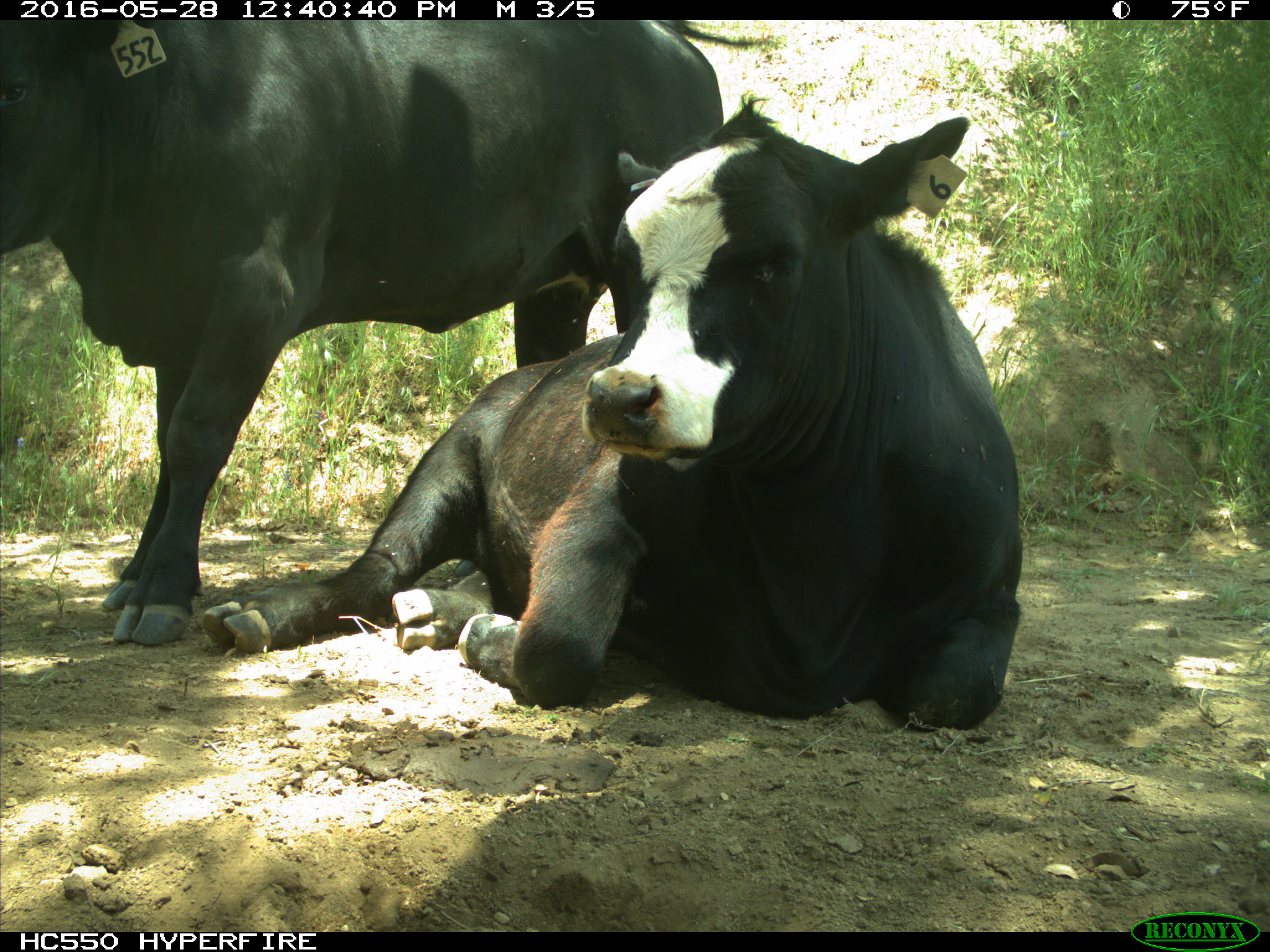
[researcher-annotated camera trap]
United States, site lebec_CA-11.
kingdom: Animalia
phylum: Chordata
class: Mammalia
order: Artiodactyla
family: Bovidae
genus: Bos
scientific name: Bos taurus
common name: domestic cow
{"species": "Bos taurus (domestic cow)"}